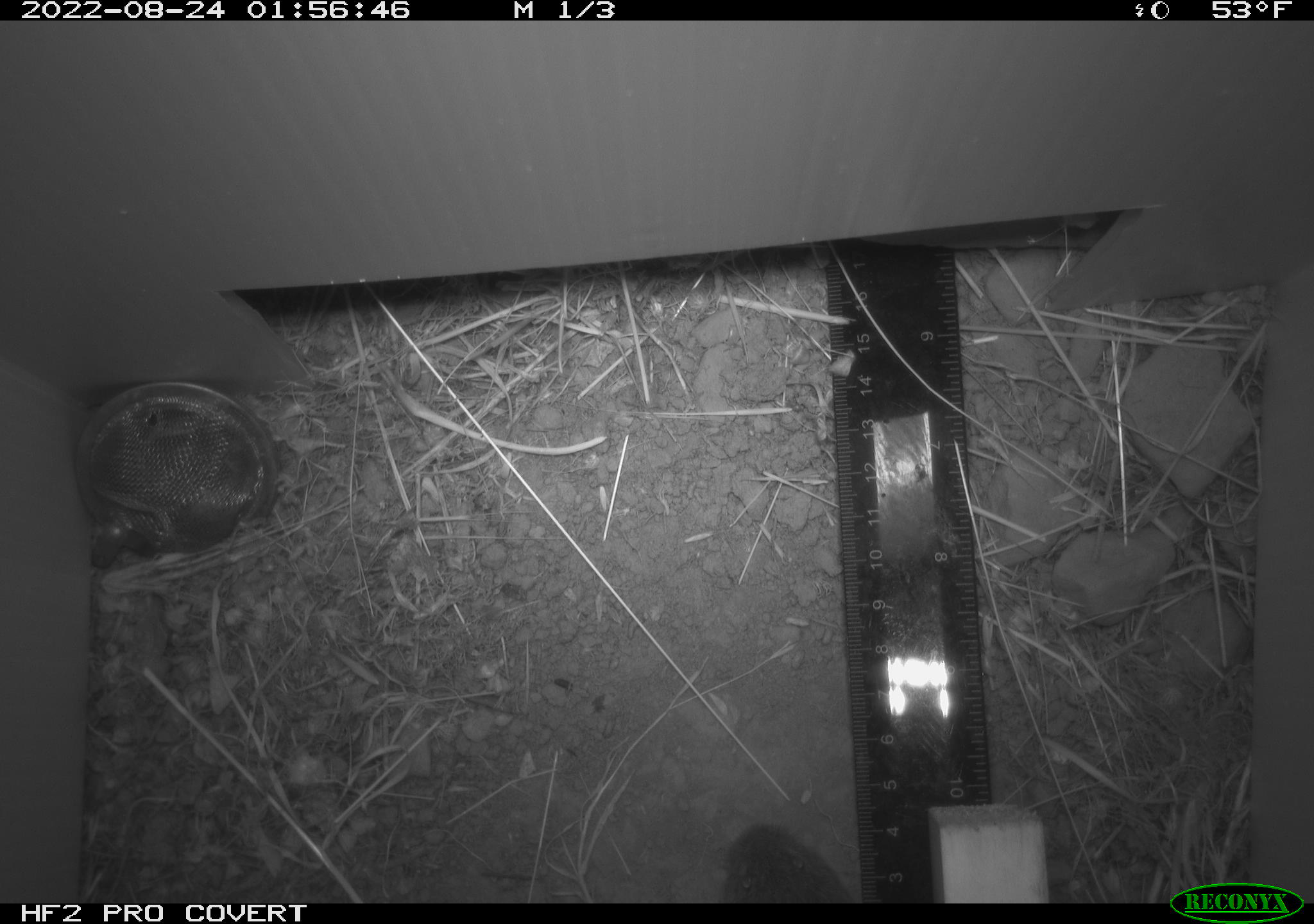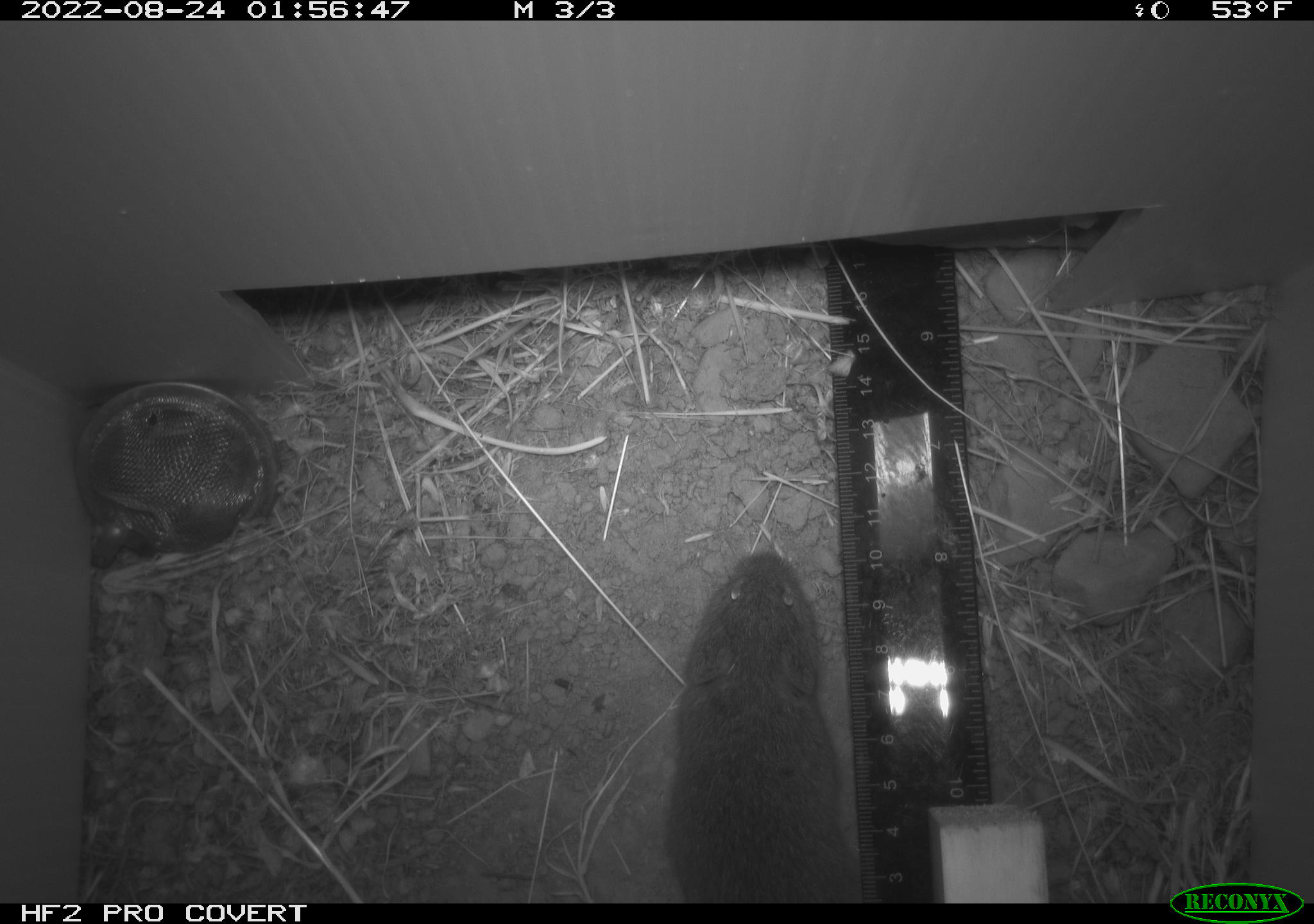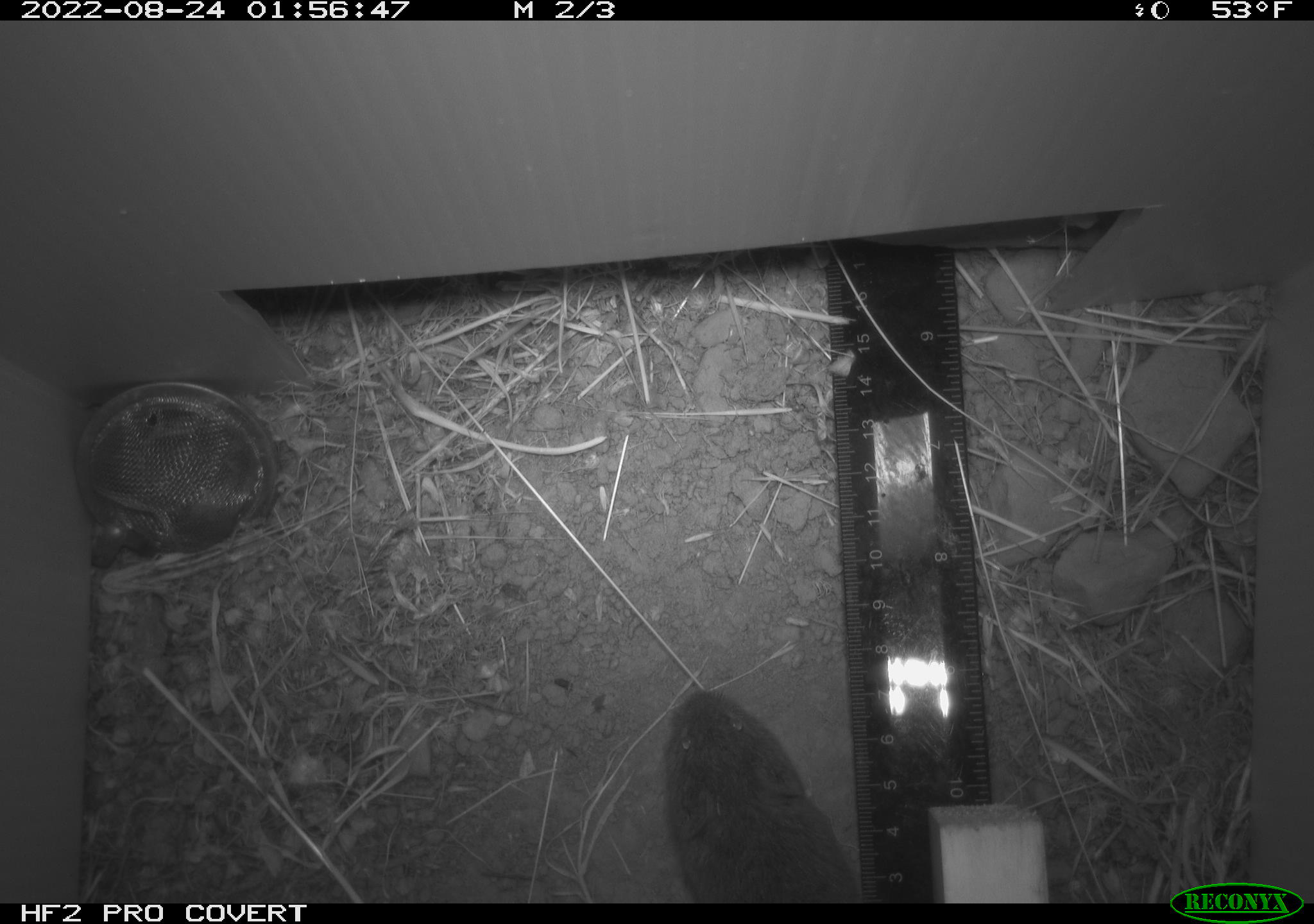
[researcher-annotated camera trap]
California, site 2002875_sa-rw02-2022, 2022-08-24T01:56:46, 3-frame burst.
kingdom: Animalia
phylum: Chordata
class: Mammalia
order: Rodentia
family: Cricetidae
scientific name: Arvicolinae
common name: voles, lemmings, and muskrats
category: arvicolinae subfamily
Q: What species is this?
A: Arvicolinae subfamily (voles, lemmings, and muskrats) (Arvicolinae).